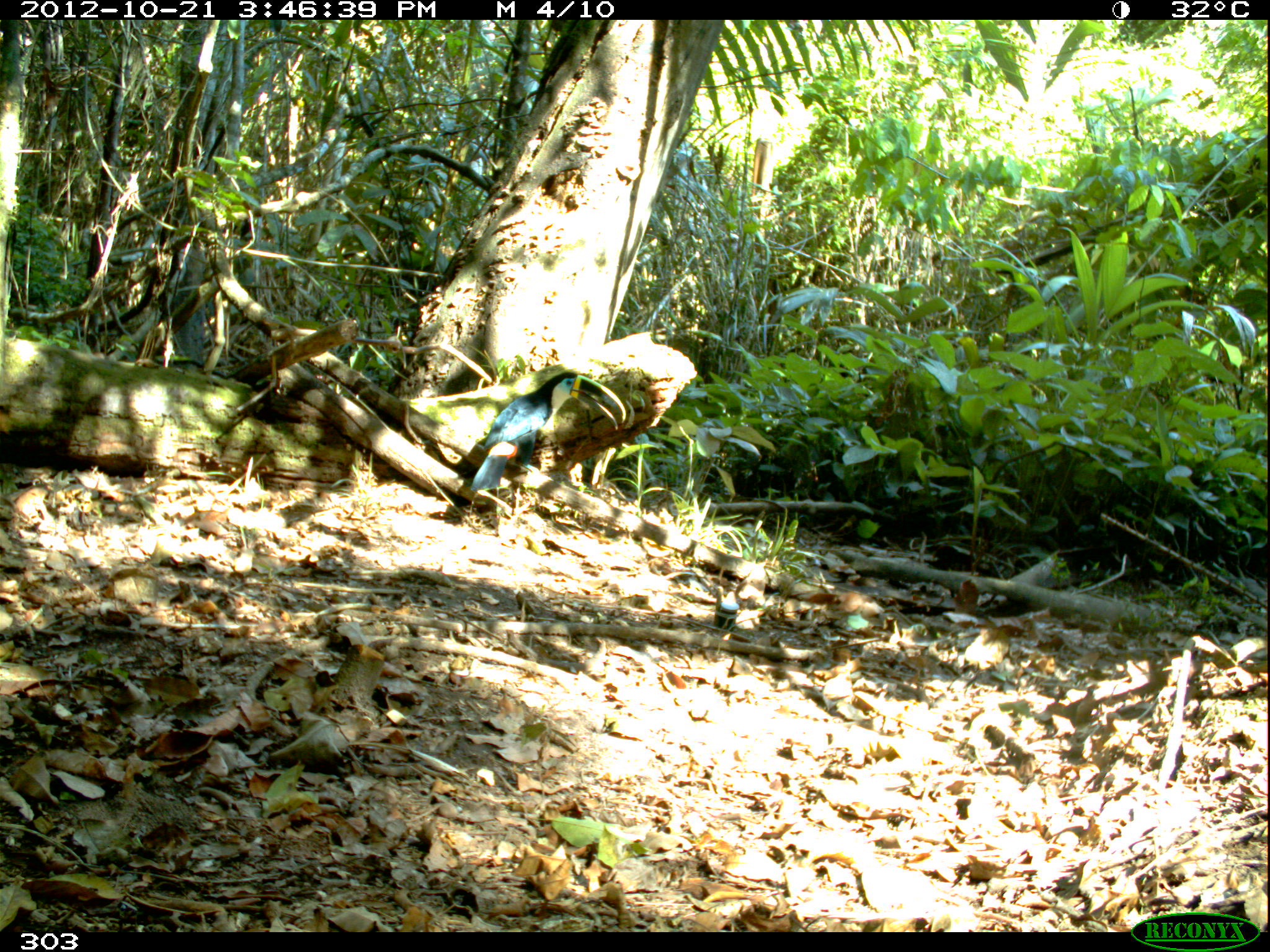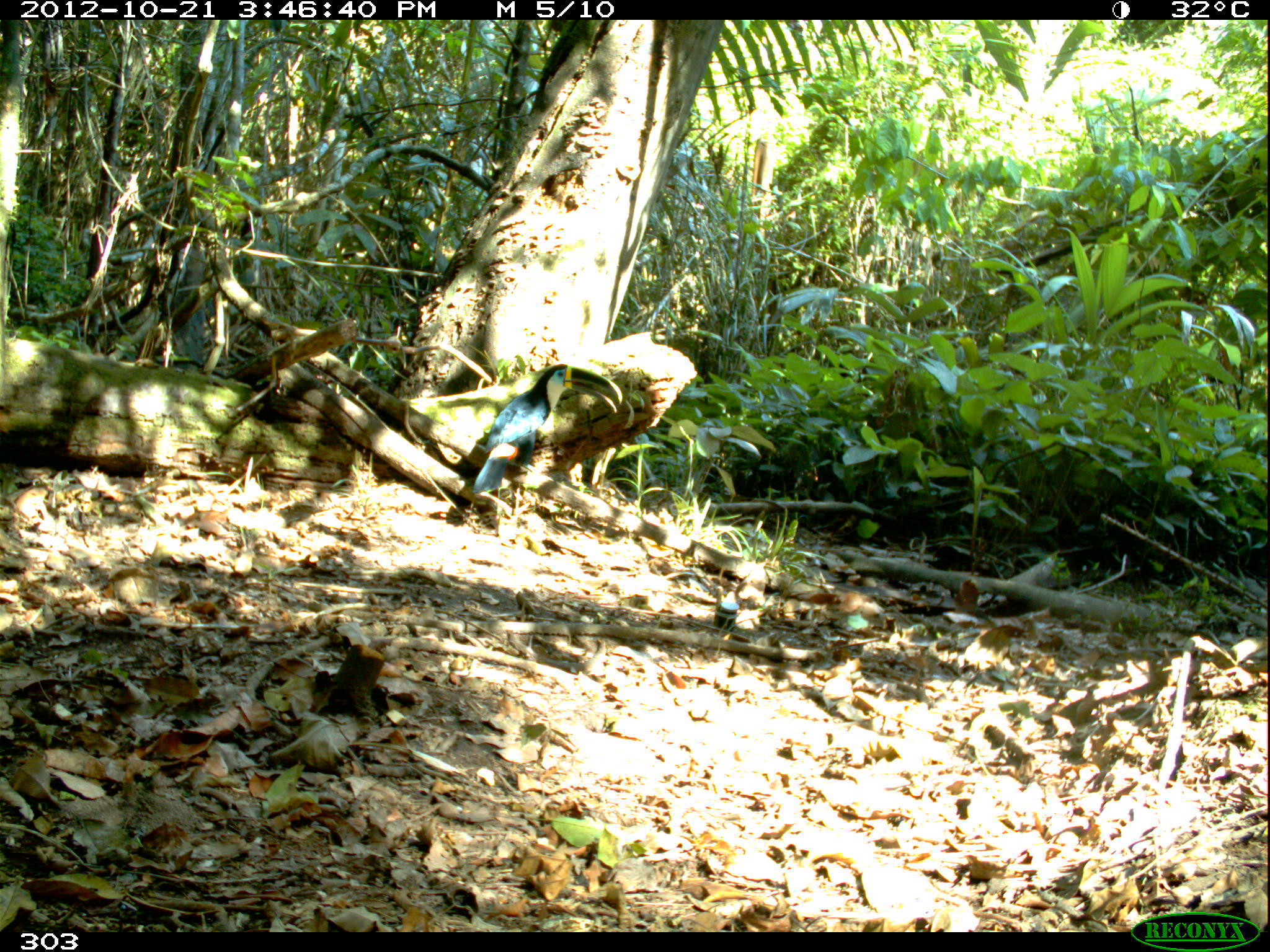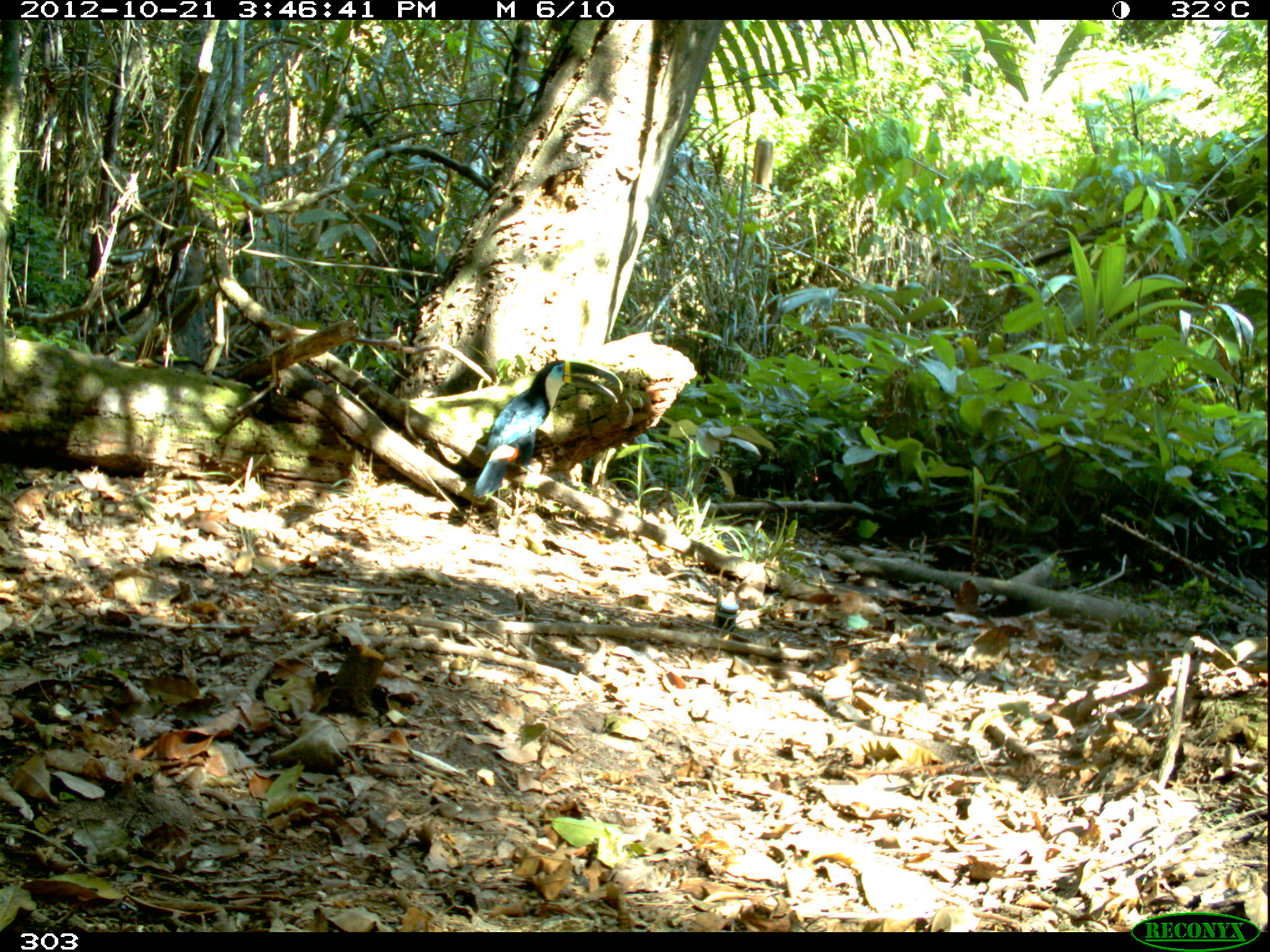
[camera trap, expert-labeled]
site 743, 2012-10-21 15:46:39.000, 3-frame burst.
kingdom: Animalia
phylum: Chordata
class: Aves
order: Piciformes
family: Ramphastidae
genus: Ramphastos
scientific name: Ramphastos tucanus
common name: white-throated toucan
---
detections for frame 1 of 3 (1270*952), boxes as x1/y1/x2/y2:
ramphastos tucanus: 469/371/626/491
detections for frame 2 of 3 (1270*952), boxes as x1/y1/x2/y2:
ramphastos tucanus: 471/362/621/495